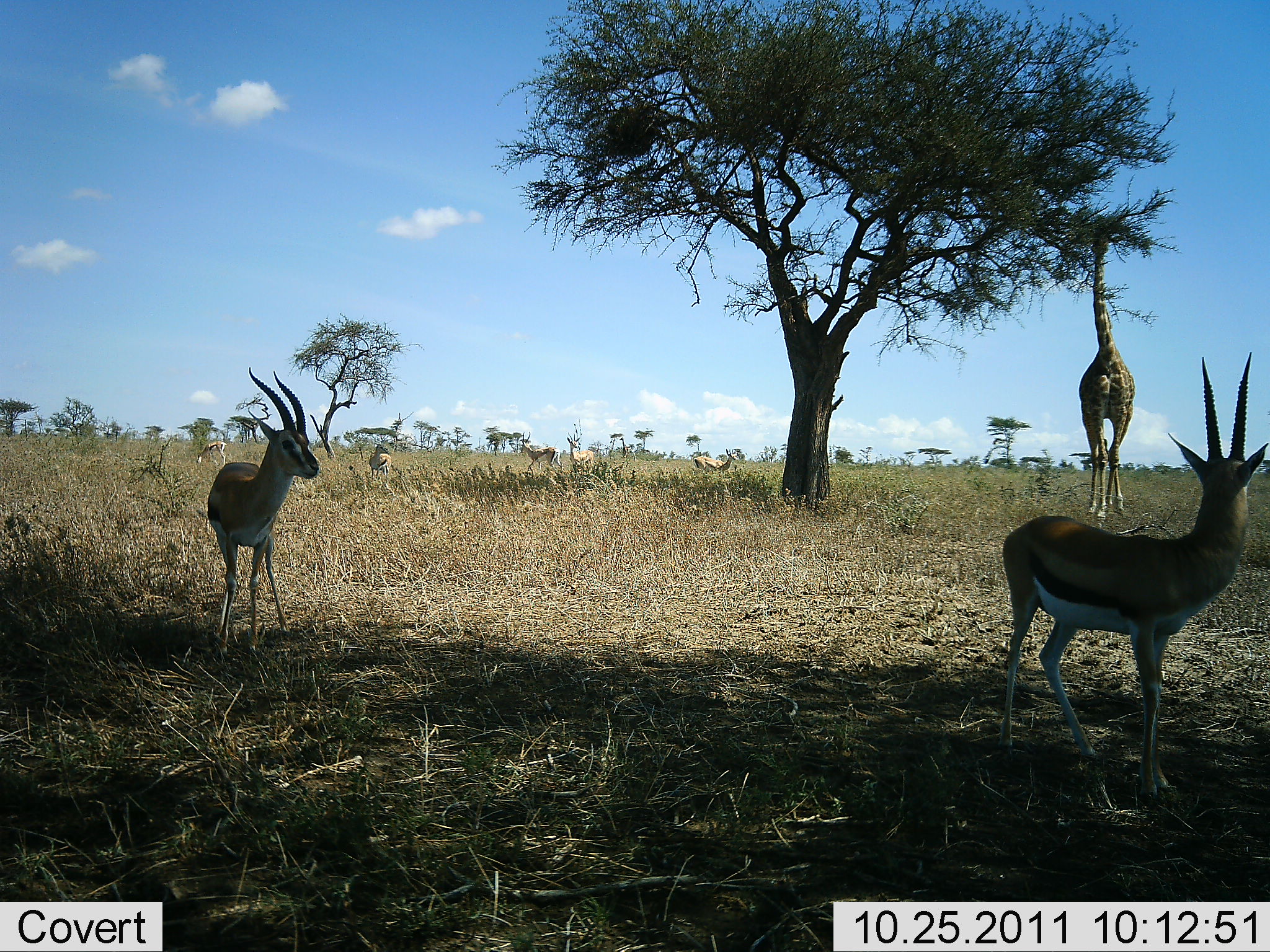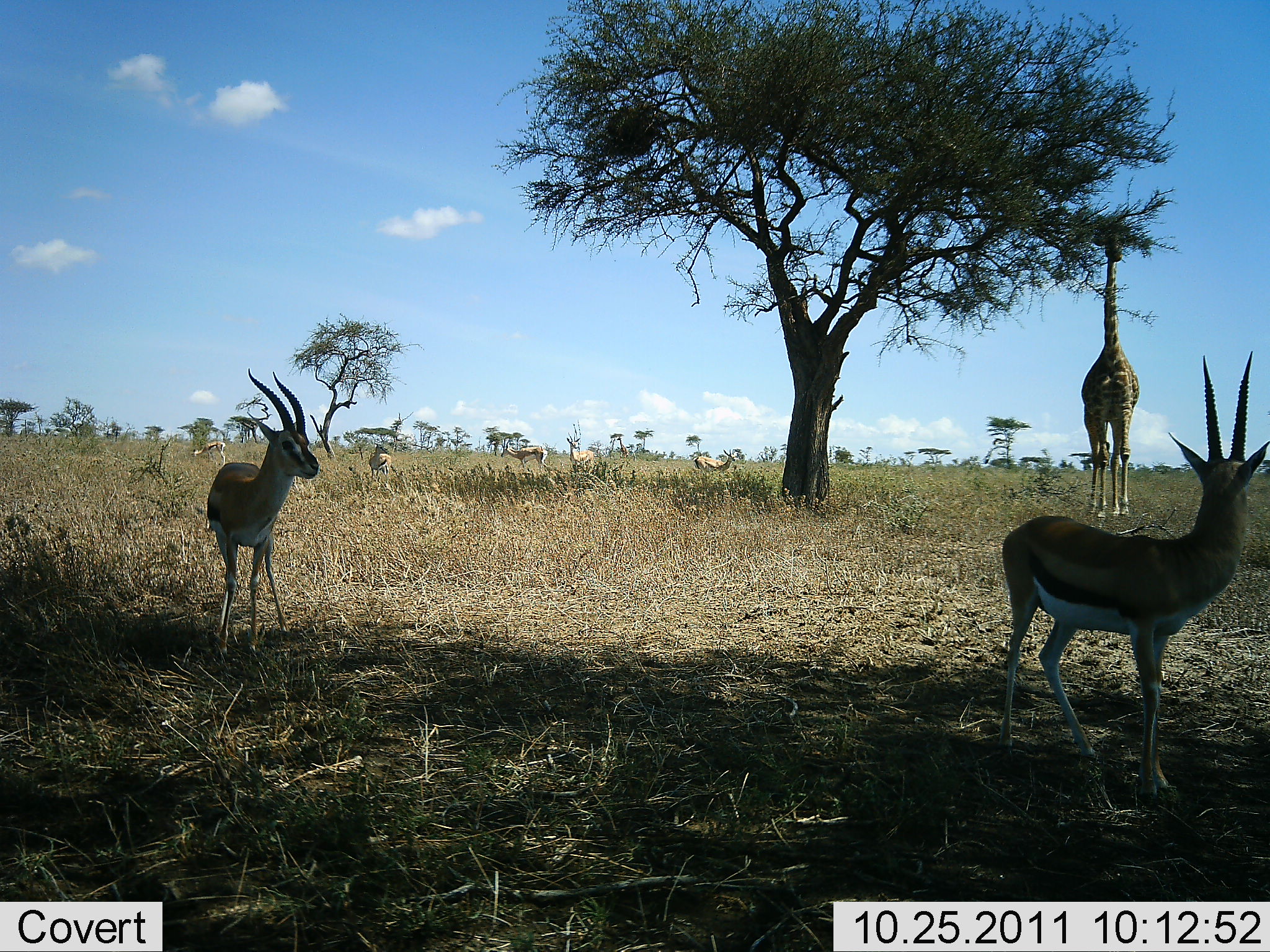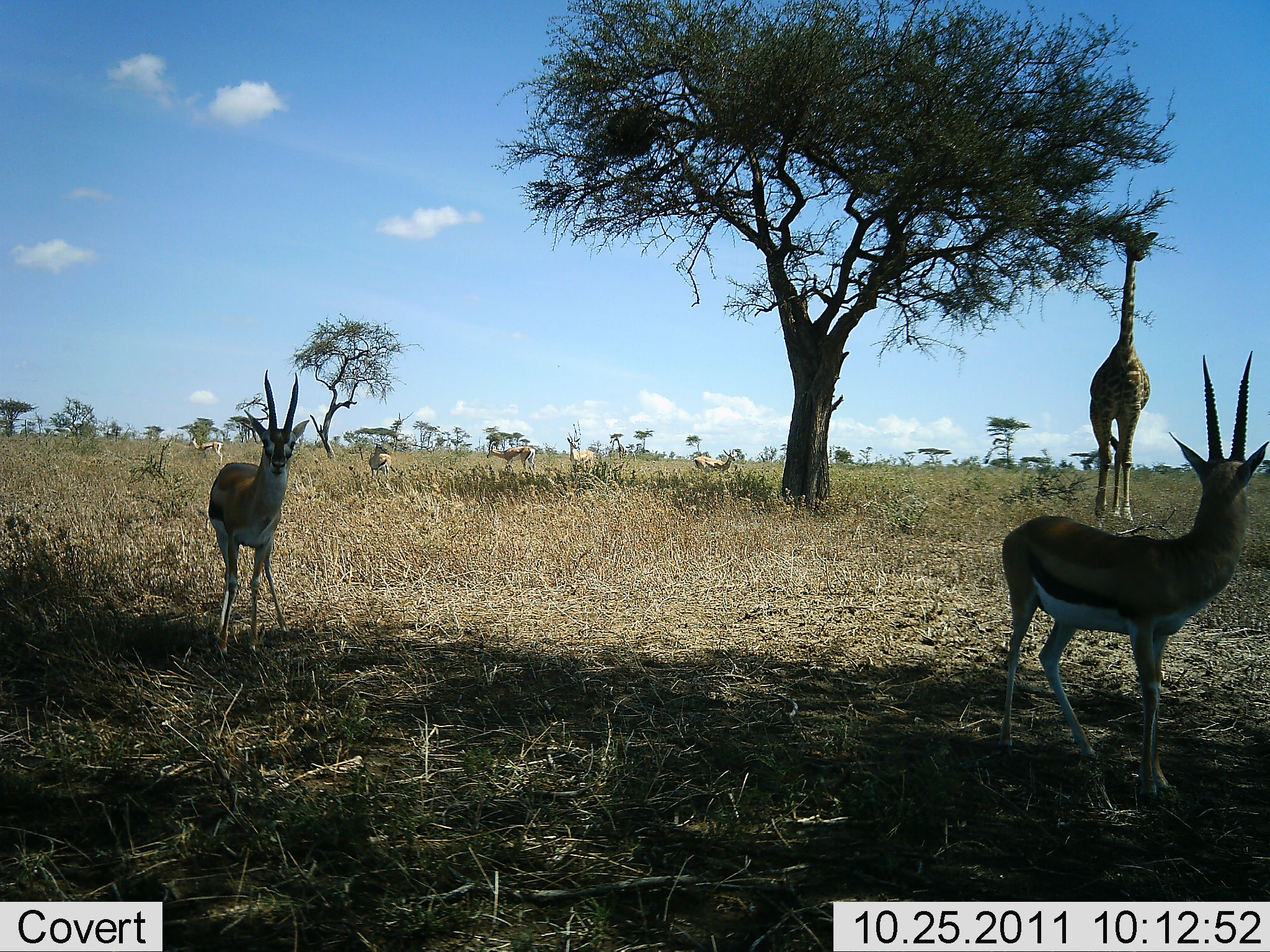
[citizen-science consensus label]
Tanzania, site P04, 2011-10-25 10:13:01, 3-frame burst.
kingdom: Animalia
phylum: Chordata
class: Mammalia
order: Artiodactyla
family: Bovidae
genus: Eudorcas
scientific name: Eudorcas thomsonii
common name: thomson's gazelle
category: gazellethomsons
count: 6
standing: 100%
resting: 0%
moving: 23%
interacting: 0%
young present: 0%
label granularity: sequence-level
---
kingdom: Animalia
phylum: Chordata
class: Mammalia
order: Artiodactyla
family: Giraffidae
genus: Giraffa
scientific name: Giraffa camelopardalis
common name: giraffe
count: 1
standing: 40%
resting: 0%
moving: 7%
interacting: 0%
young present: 0%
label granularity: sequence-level